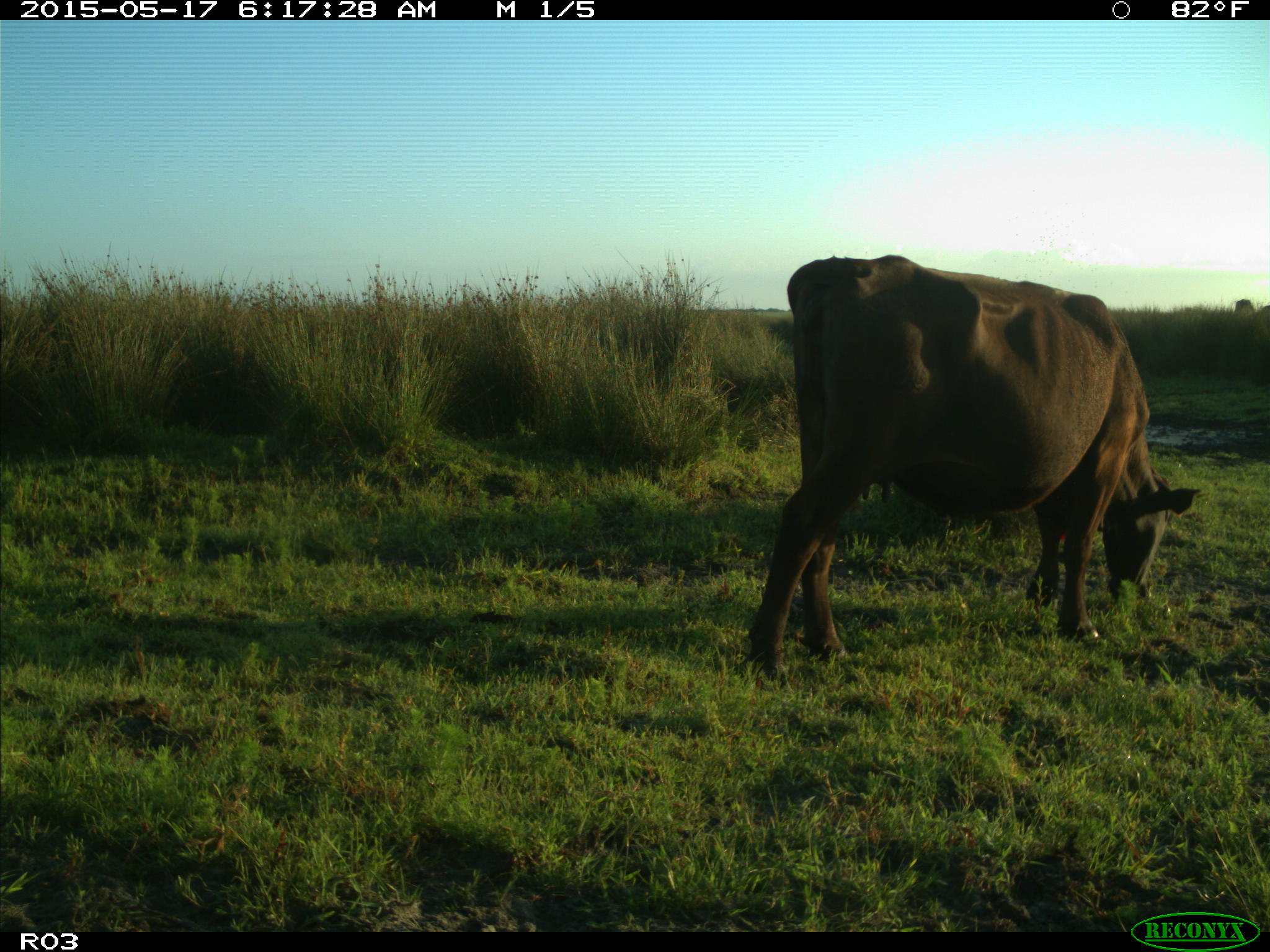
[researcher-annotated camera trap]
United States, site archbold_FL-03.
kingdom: Animalia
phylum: Chordata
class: Mammalia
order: Artiodactyla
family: Bovidae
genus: Bos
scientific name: Bos taurus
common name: domestic cow